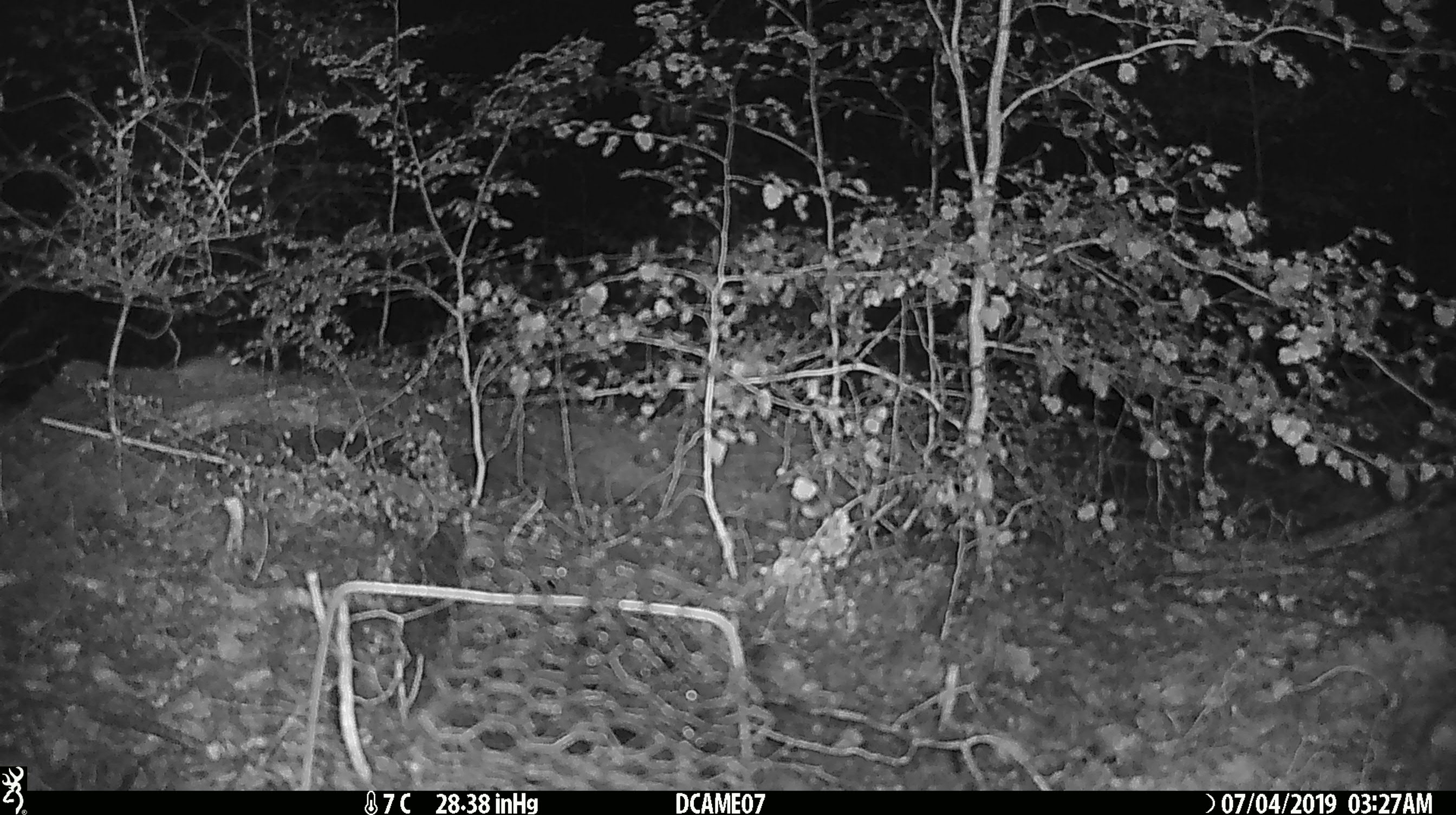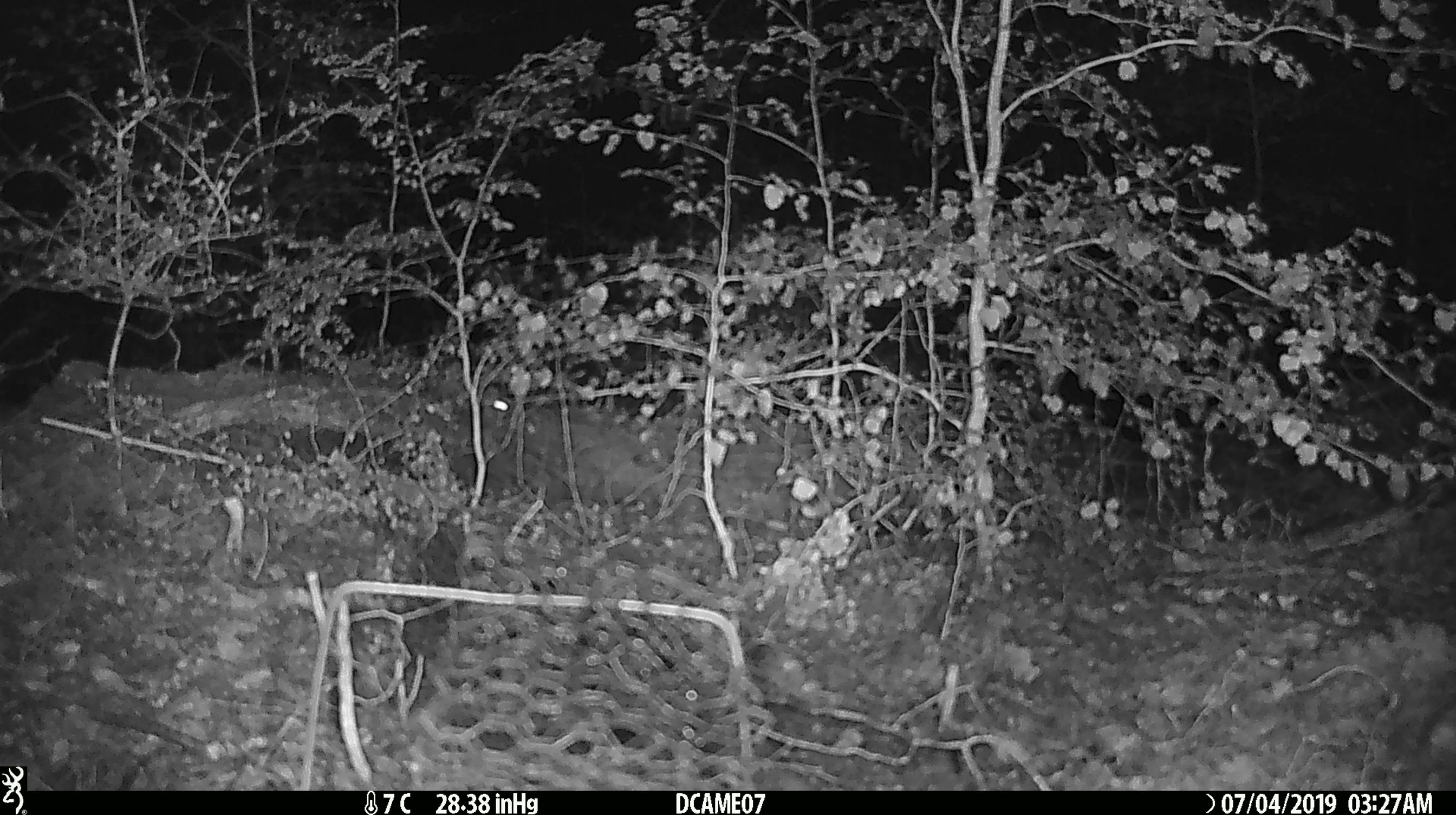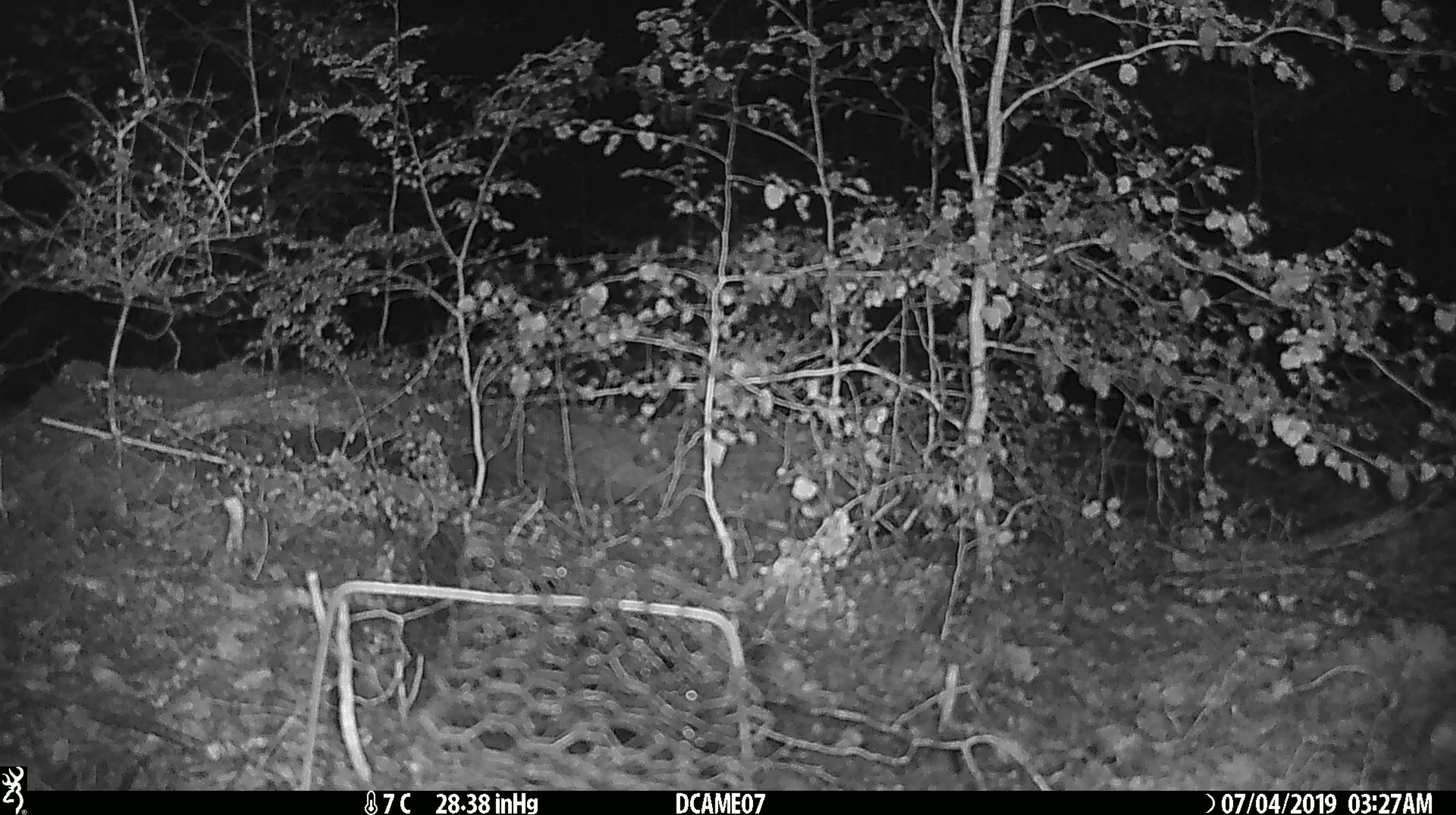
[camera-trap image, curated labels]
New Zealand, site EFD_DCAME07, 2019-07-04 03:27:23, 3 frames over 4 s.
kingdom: Animalia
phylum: Chordata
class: Mammalia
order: Rodentia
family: Muridae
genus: Mus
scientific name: Mus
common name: mouse